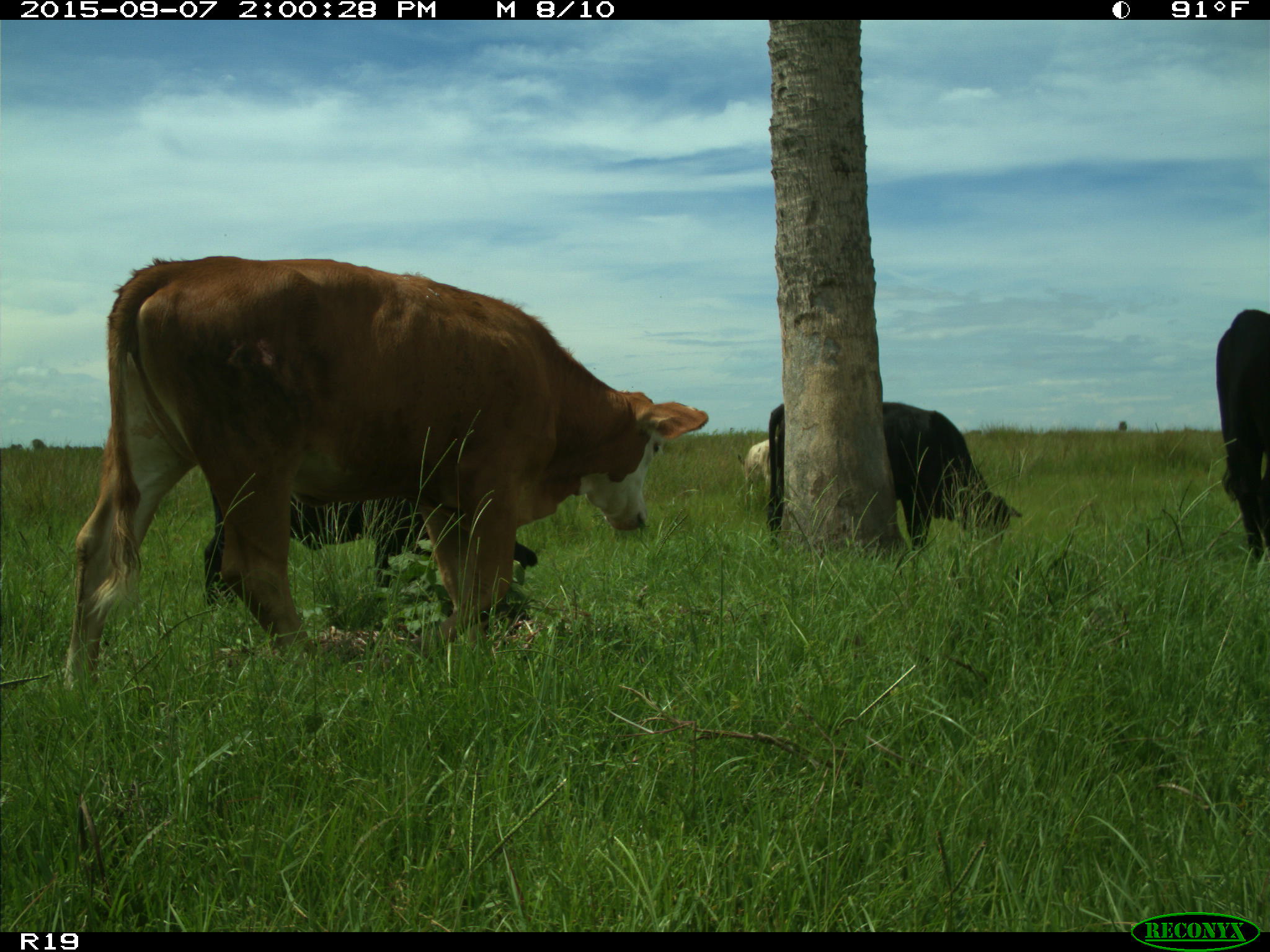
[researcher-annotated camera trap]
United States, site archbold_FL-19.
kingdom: Animalia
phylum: Chordata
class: Mammalia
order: Artiodactyla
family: Bovidae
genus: Bos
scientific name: Bos taurus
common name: domestic cow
Bos taurus (domestic cow).